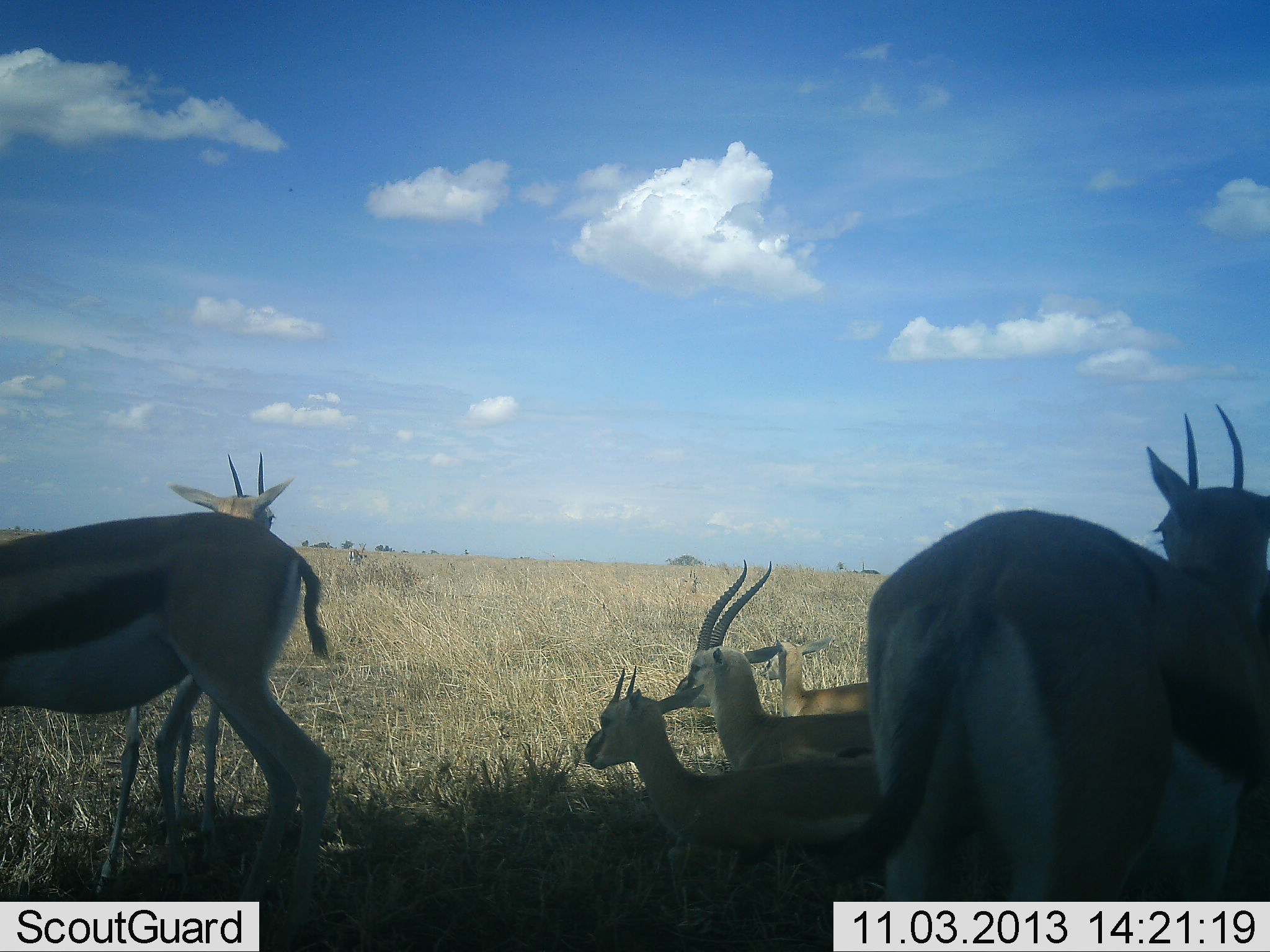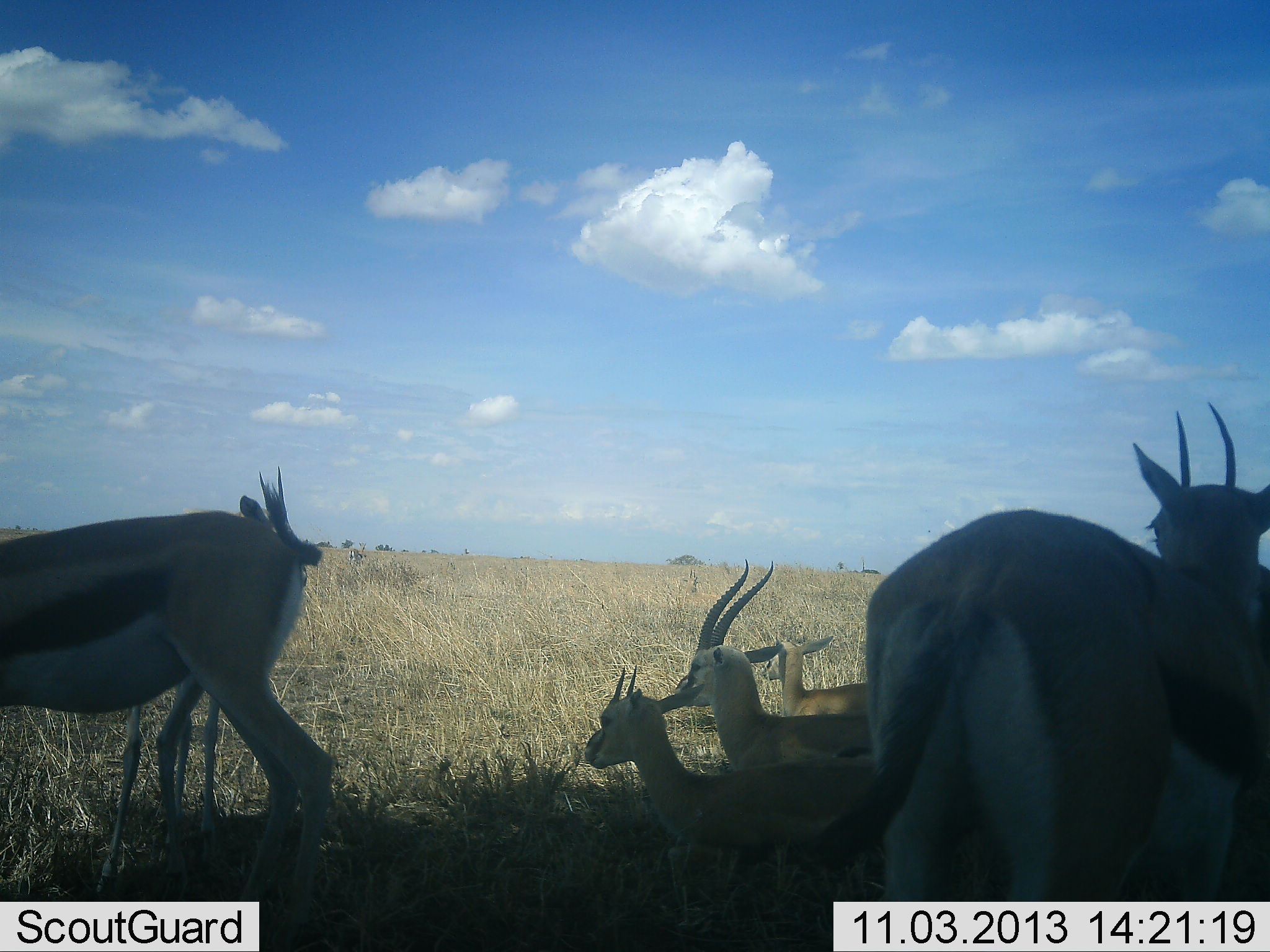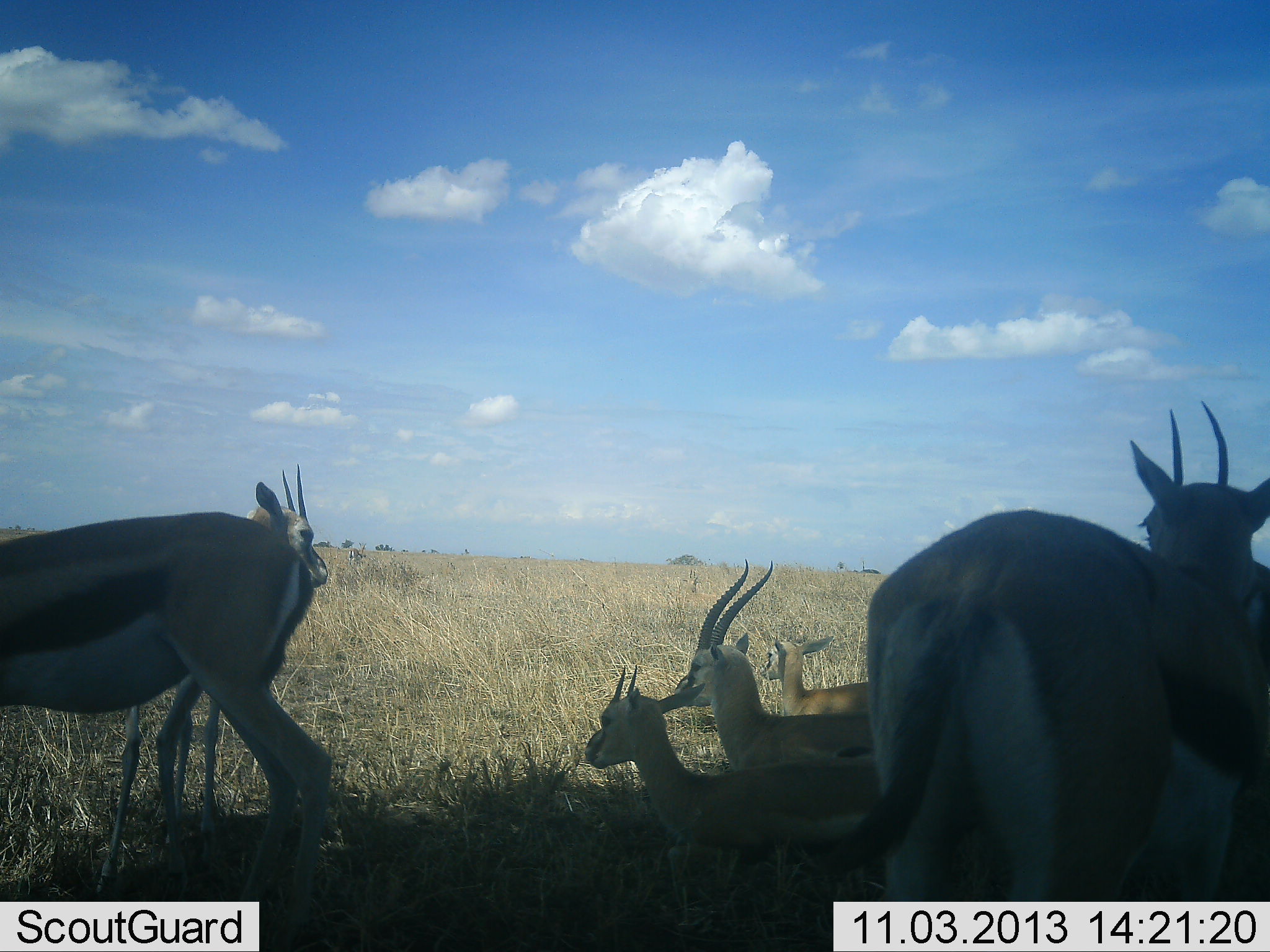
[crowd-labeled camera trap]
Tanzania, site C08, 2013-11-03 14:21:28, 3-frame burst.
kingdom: Animalia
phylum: Chordata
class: Mammalia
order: Artiodactyla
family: Bovidae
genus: Eudorcas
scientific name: Eudorcas thomsonii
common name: thomson's gazelle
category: gazellethomsons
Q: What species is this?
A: Gazellethomsons (thomson's gazelle) (Eudorcas thomsonii).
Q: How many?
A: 6.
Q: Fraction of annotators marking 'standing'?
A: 80%.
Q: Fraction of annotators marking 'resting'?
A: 60%.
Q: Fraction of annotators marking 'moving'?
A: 0%.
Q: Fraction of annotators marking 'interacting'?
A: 0%.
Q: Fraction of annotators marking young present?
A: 10%.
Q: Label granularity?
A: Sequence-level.